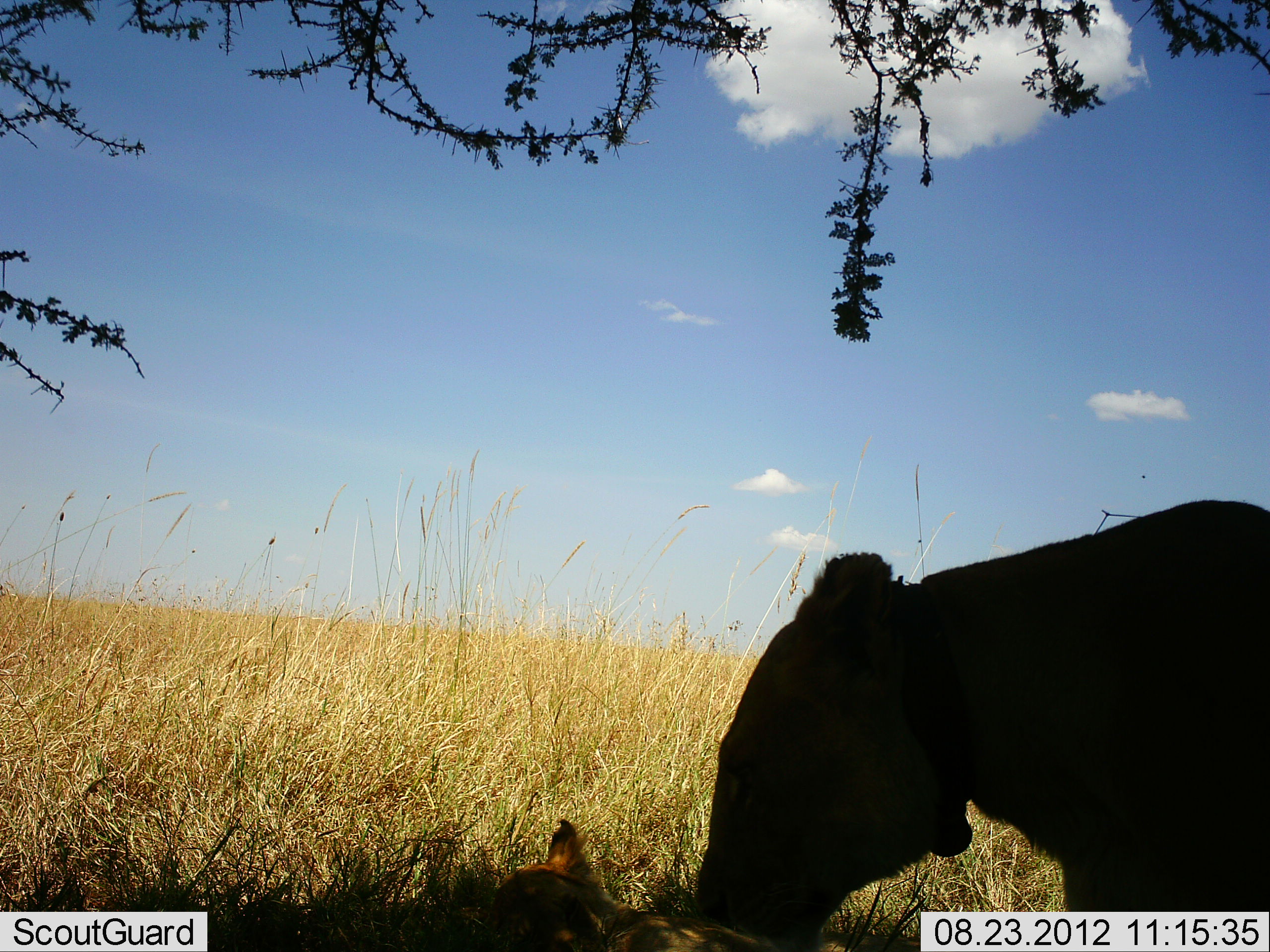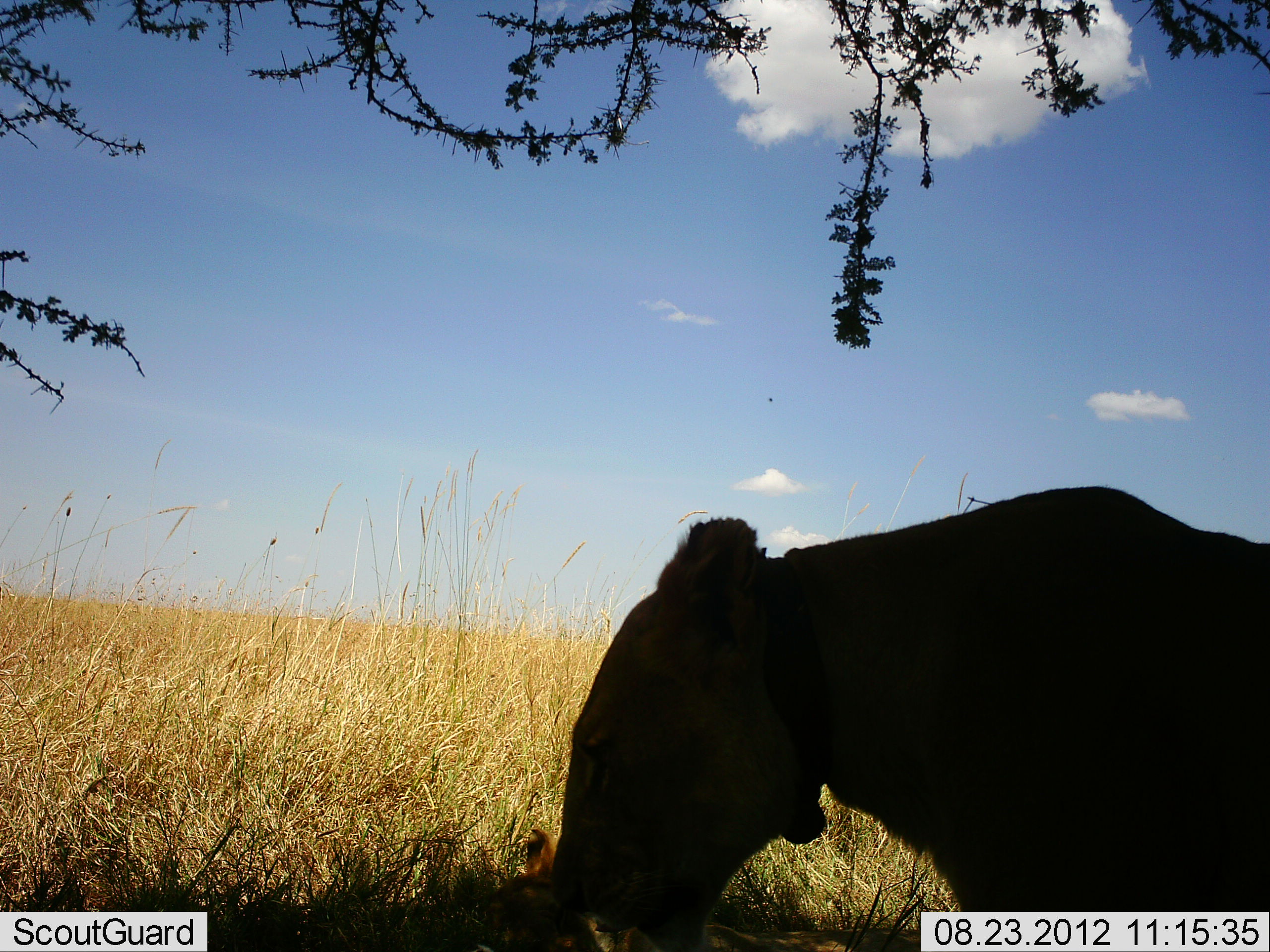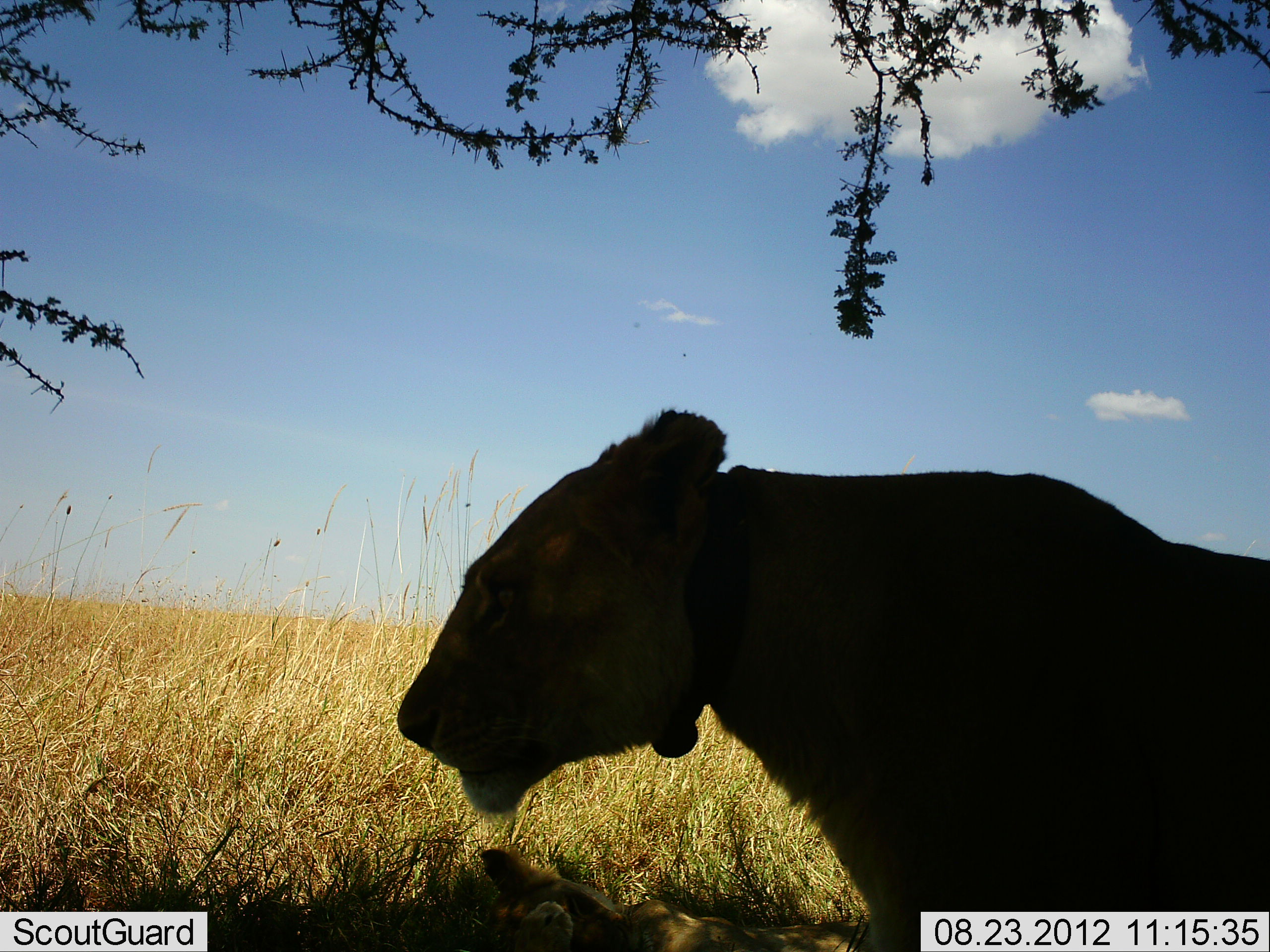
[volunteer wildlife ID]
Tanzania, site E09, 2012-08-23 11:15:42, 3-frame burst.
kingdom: Animalia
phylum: Chordata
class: Mammalia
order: Carnivora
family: Felidae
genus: Panthera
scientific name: Panthera leo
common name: lion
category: lionfemale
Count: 1.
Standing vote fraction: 40%.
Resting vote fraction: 40%.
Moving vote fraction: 20%.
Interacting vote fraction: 20%.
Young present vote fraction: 30%.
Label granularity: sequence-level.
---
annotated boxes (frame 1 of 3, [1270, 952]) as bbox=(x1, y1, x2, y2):
animal: bbox=(691, 499, 1270, 952); bbox=(480, 818, 779, 952)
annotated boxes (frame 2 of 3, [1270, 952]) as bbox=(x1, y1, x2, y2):
animal: bbox=(547, 485, 1270, 952); bbox=(482, 827, 802, 952)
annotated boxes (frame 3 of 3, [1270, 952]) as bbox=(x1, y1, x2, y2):
animal: bbox=(398, 405, 1270, 952); bbox=(474, 846, 886, 952)